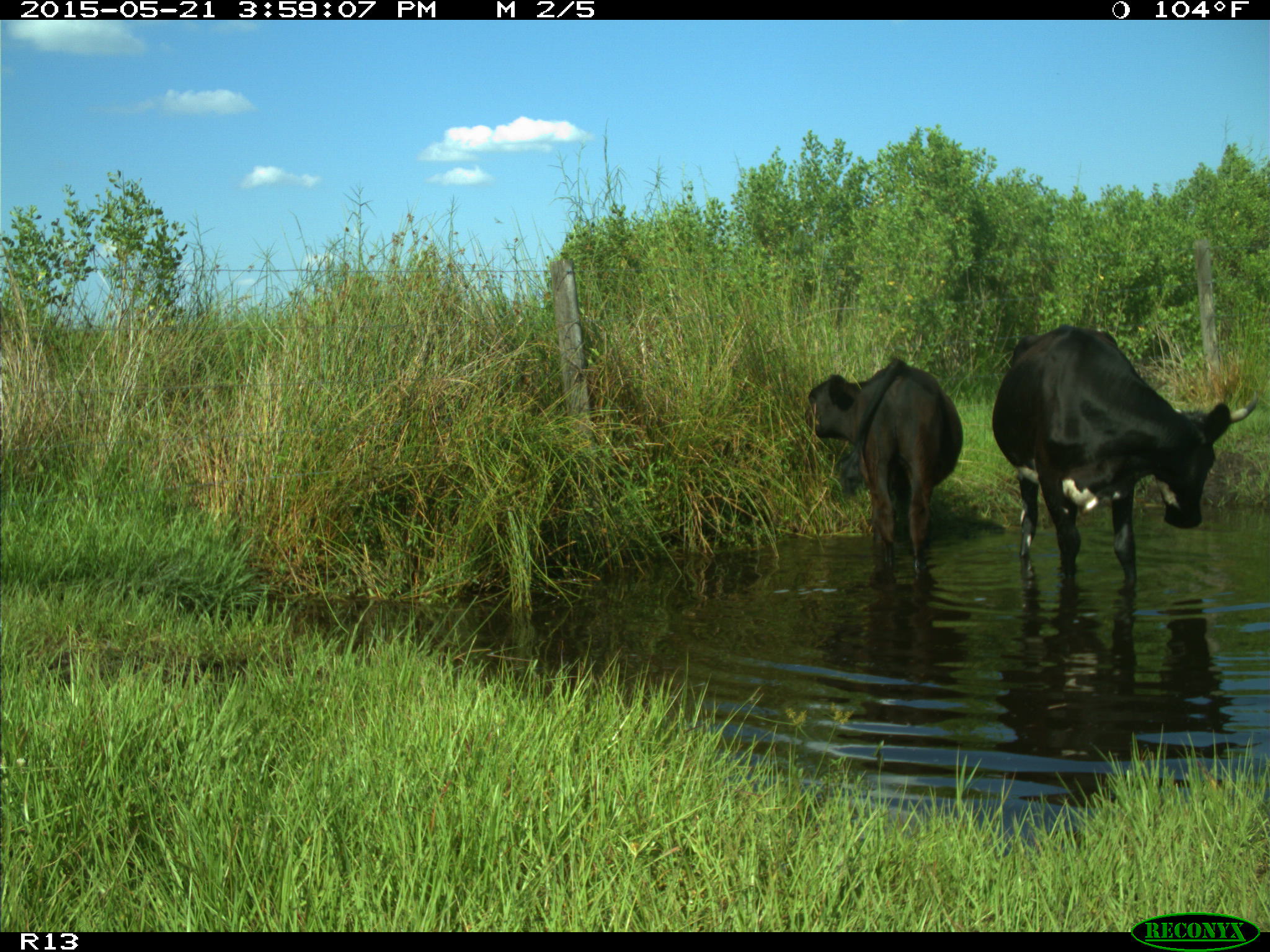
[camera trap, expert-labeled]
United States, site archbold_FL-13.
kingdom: Animalia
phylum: Chordata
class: Mammalia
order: Artiodactyla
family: Bovidae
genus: Bos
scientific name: Bos taurus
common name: domestic cow